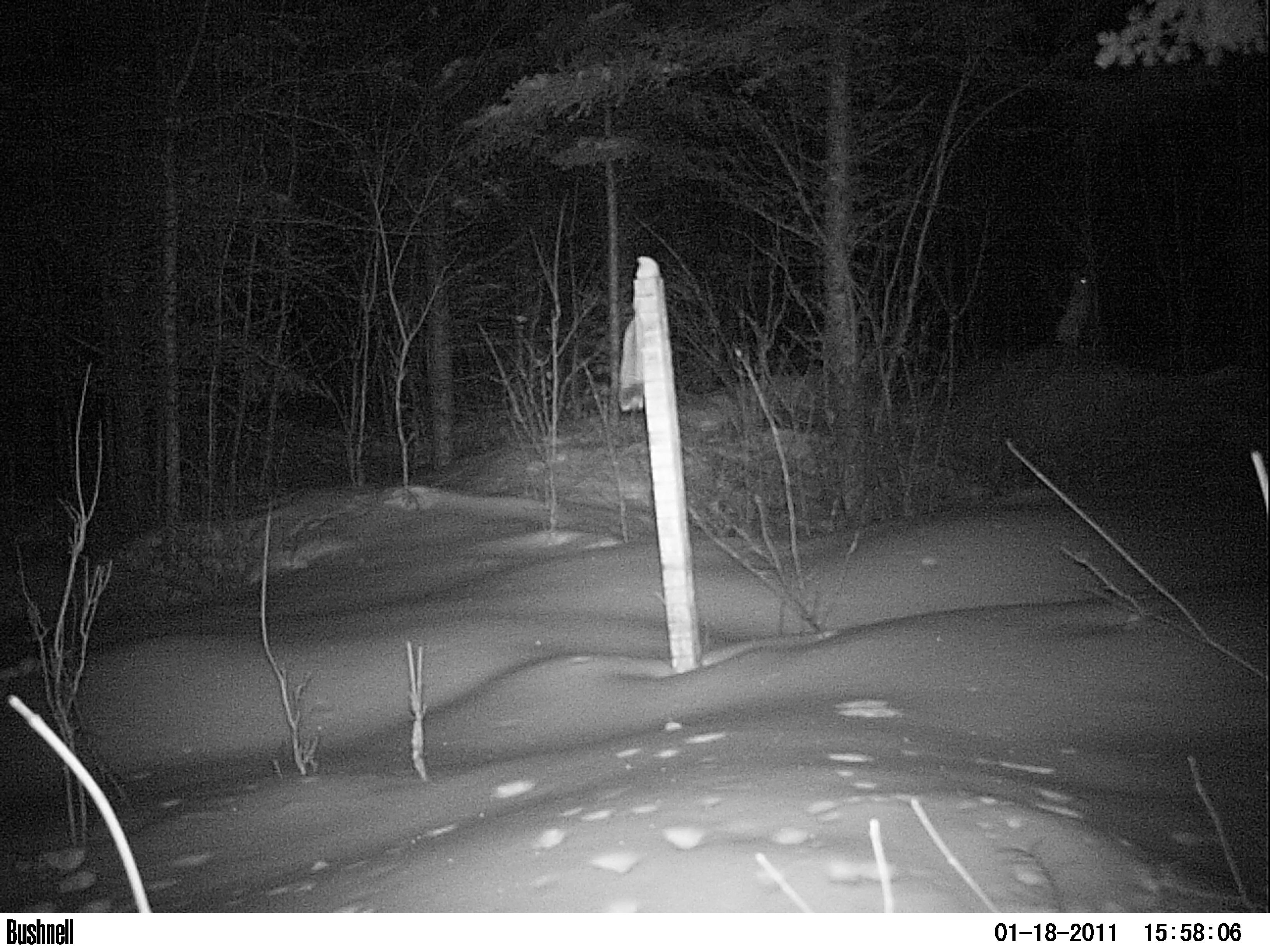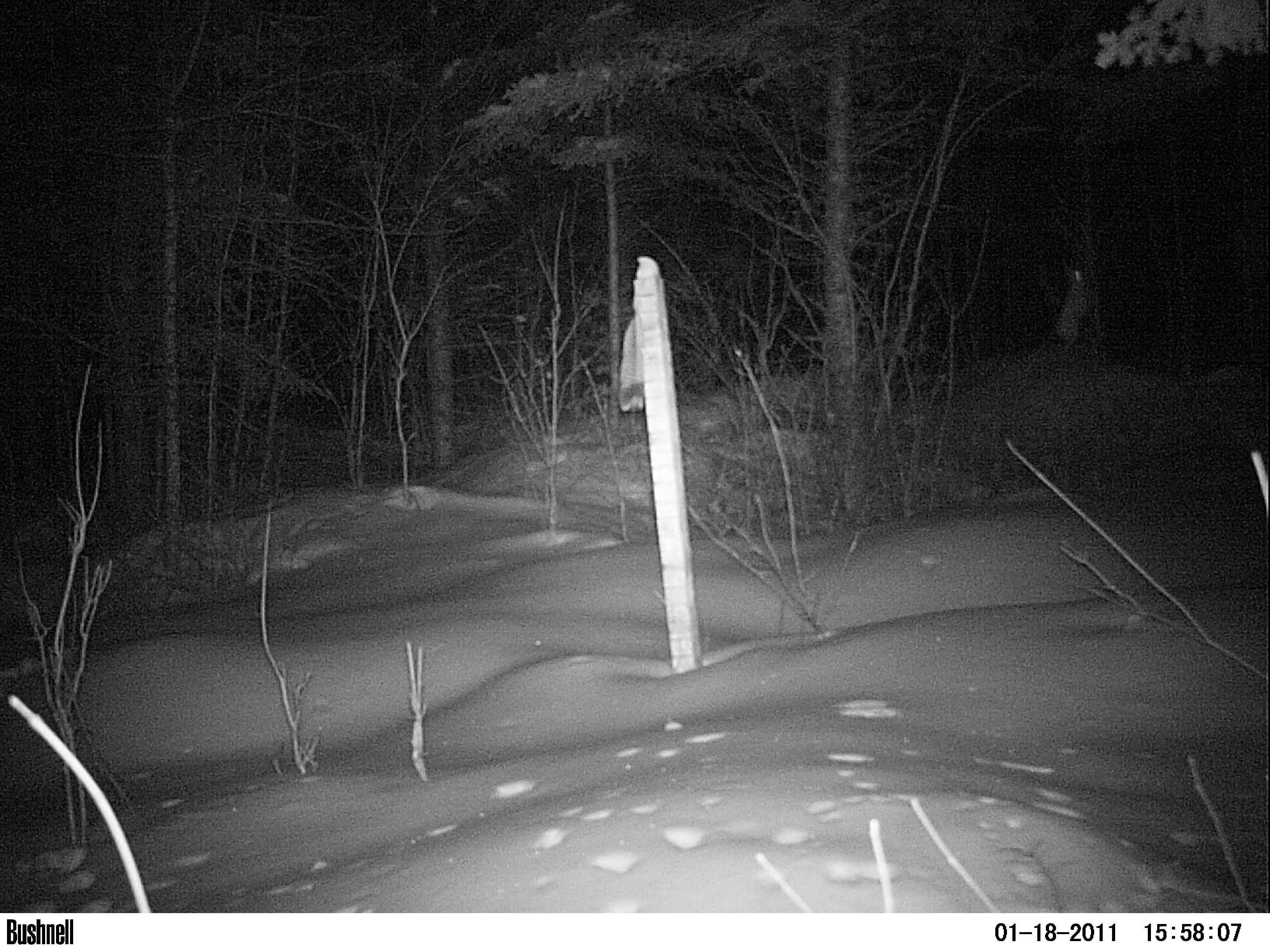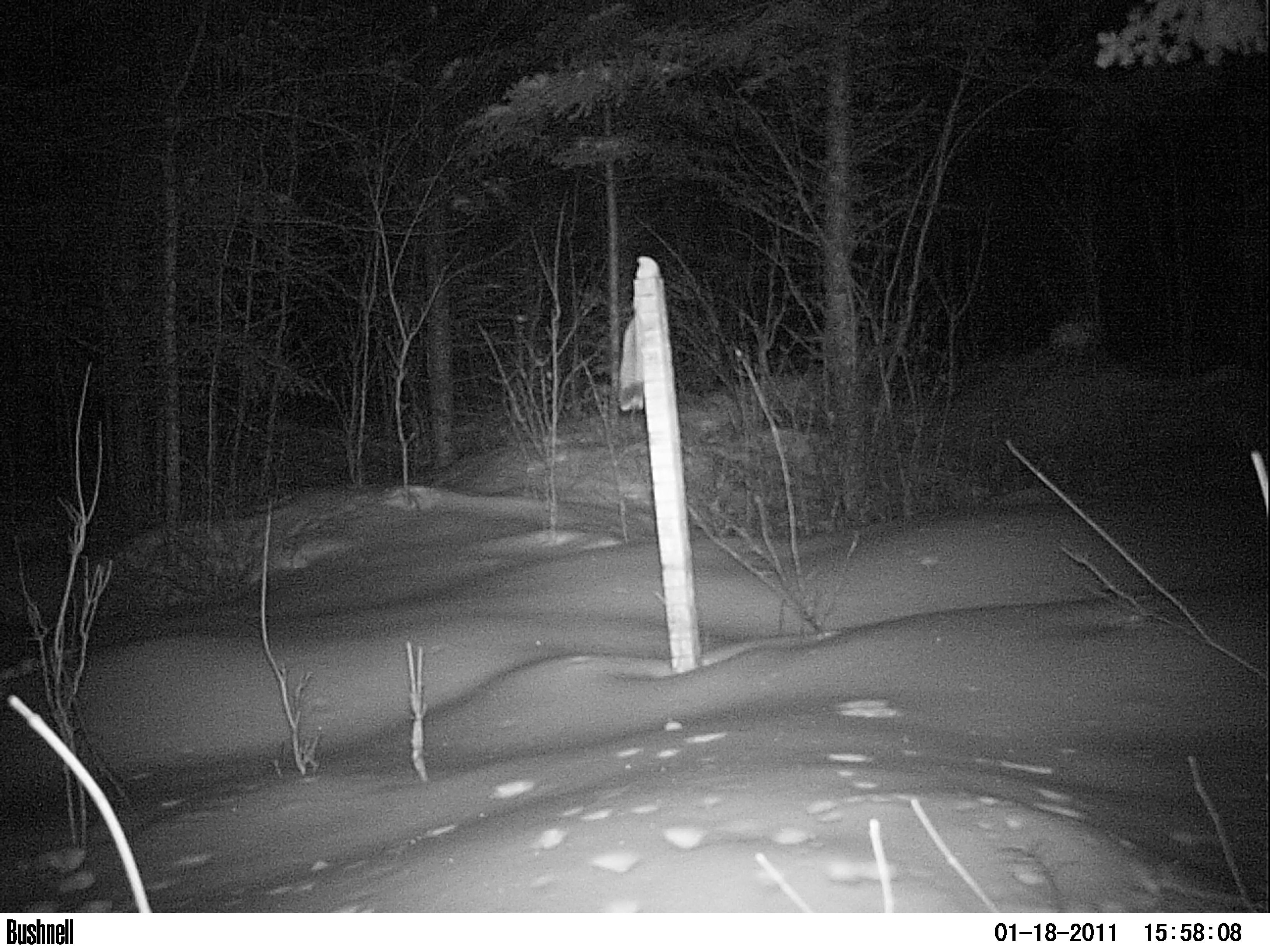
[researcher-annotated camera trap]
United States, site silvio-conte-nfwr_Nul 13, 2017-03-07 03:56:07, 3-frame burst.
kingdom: Animalia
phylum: Chordata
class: Mammalia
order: Lagomorpha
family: Leporidae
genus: Lepus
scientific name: Lepus americanus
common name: snowshoe hare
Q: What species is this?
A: Snowshoe hare (Lepus americanus).